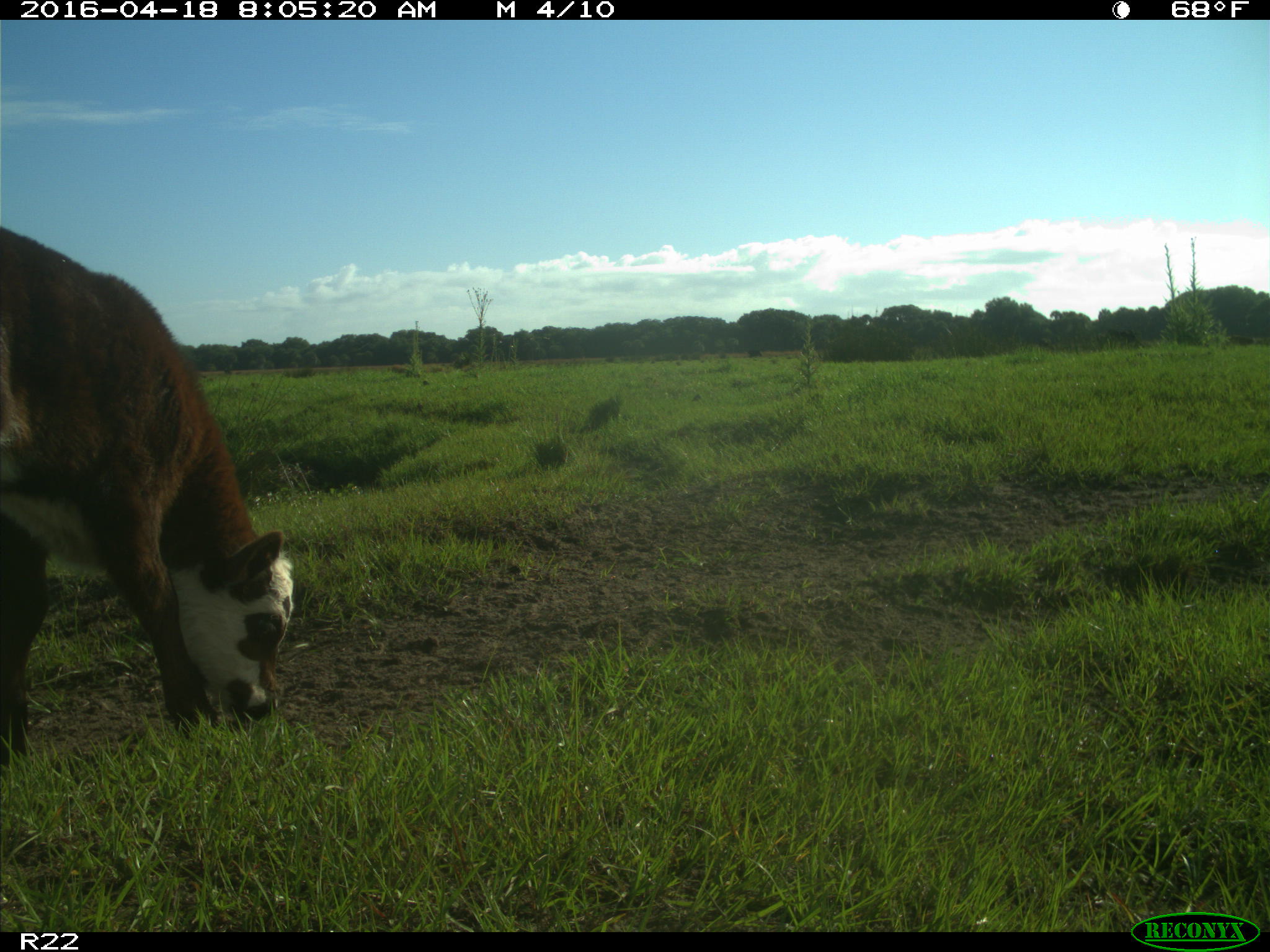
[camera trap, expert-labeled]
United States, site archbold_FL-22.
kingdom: Animalia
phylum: Chordata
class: Mammalia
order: Artiodactyla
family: Bovidae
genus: Bos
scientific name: Bos taurus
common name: domestic cow